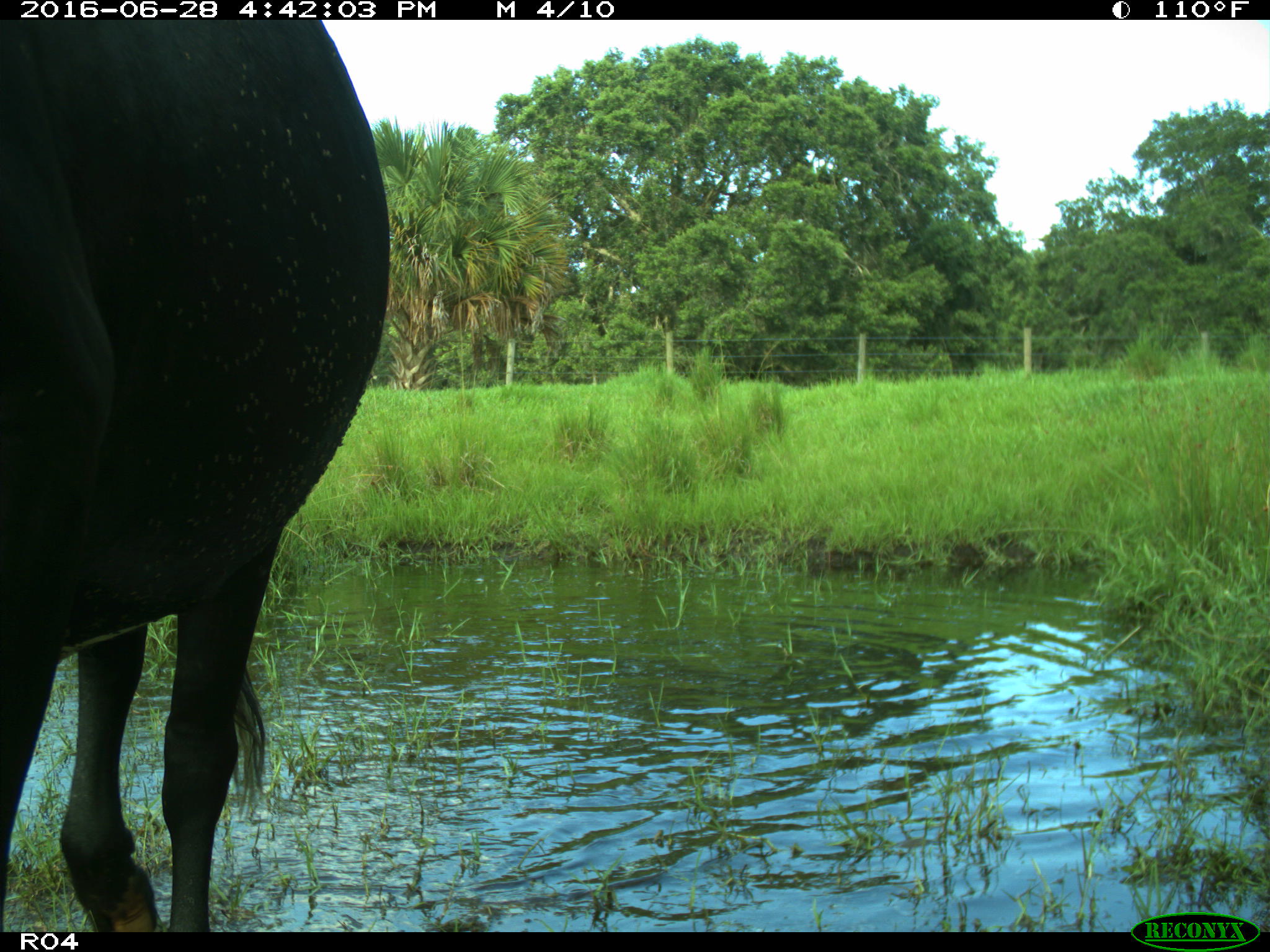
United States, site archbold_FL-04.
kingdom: Animalia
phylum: Chordata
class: Mammalia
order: Artiodactyla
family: Bovidae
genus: Bos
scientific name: Bos taurus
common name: domestic cow